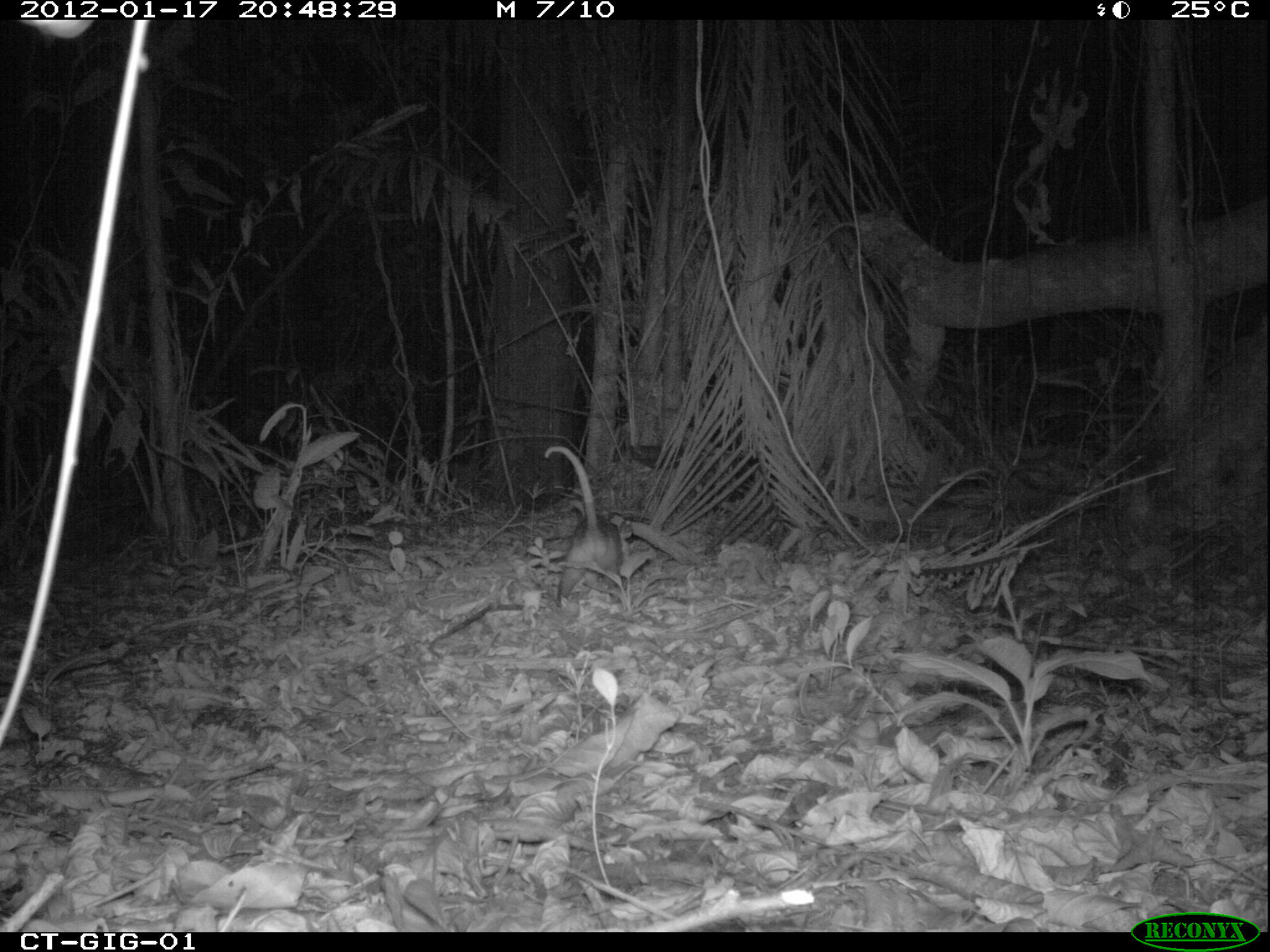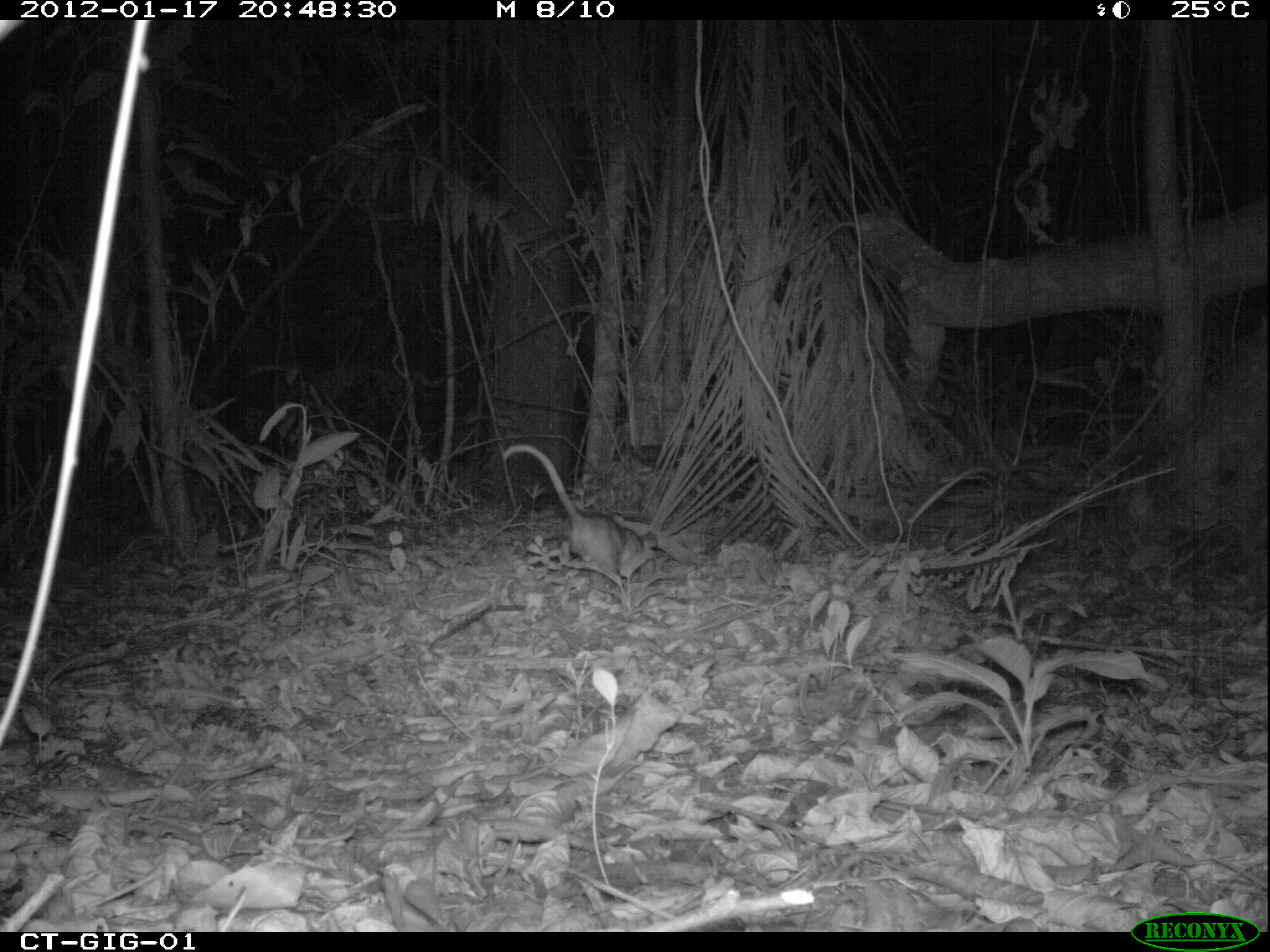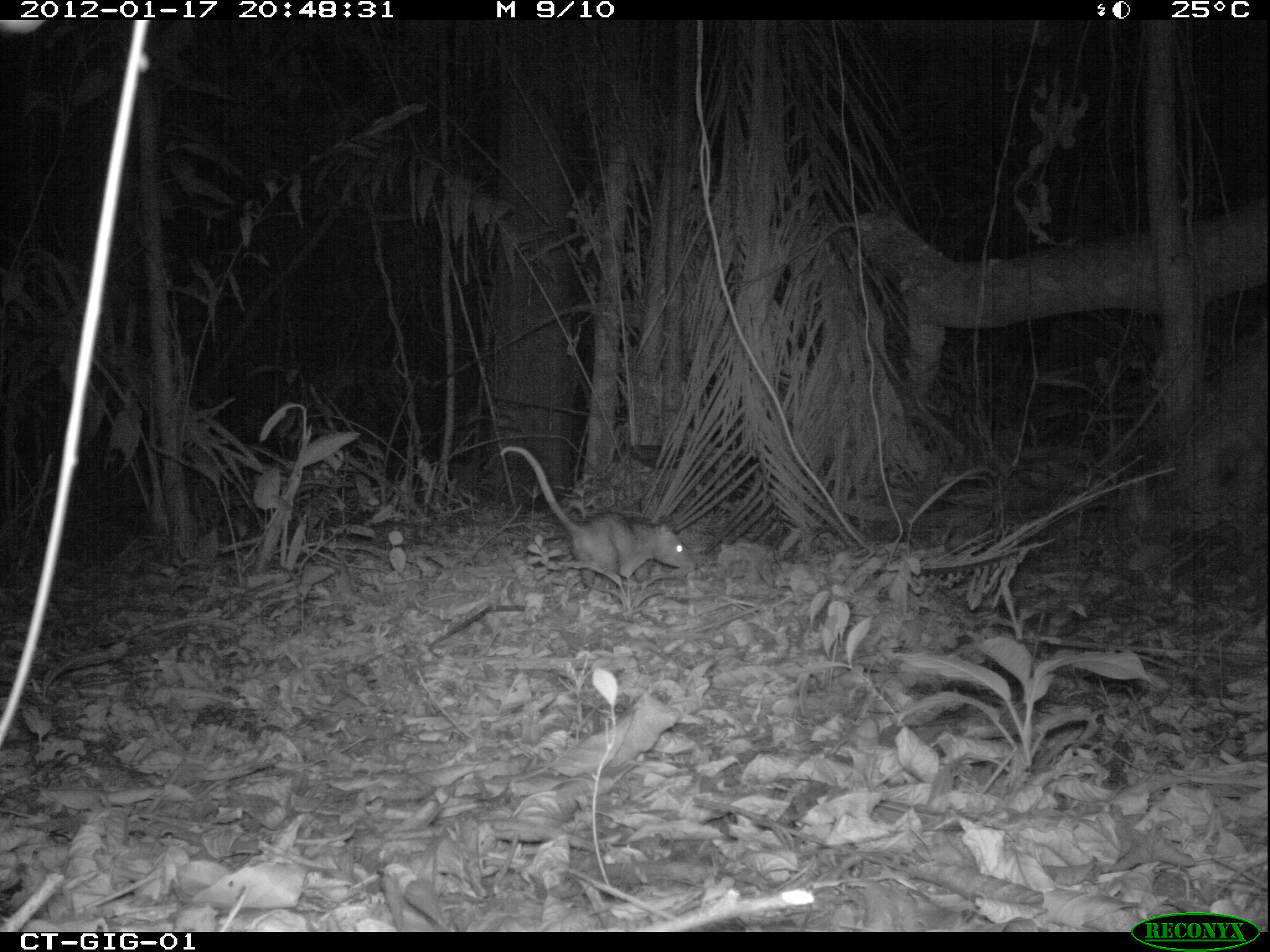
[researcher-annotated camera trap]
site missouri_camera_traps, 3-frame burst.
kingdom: Animalia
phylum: Chordata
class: Mammalia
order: Didelphimorphia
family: Didelphidae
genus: Didelphis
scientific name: Didelphis marsupialis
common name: common opossum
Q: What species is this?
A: Common opossum (Didelphis marsupialis).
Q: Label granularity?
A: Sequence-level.